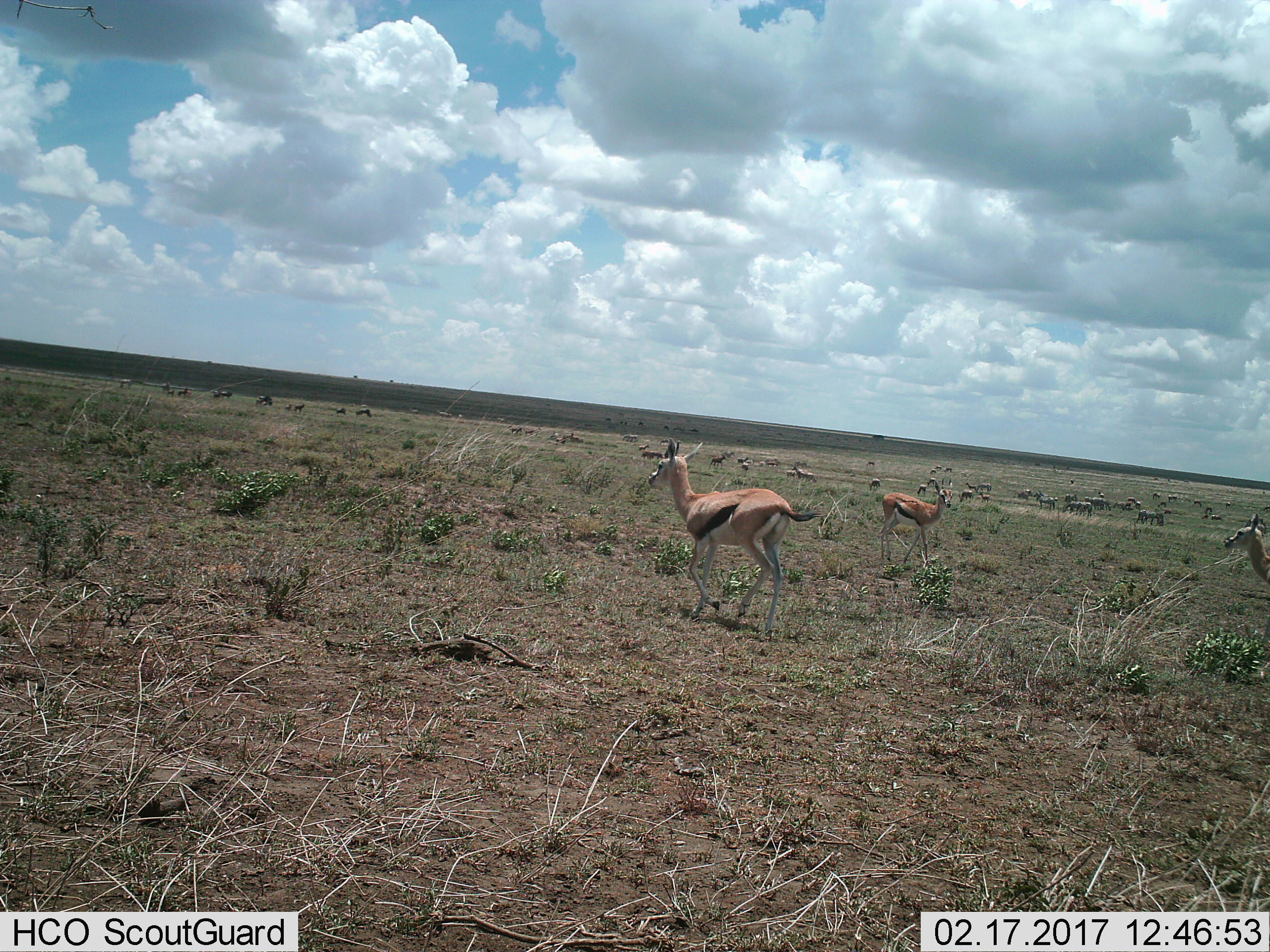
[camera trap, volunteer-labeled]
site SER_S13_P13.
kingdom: Animalia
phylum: Chordata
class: Mammalia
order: Artiodactyla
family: Bovidae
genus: Eudorcas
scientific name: Eudorcas thomsonii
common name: thomson's gazelle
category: gazellethomsons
Gazellethomsons (thomson's gazelle) (Eudorcas thomsonii), count 11-50. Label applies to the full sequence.